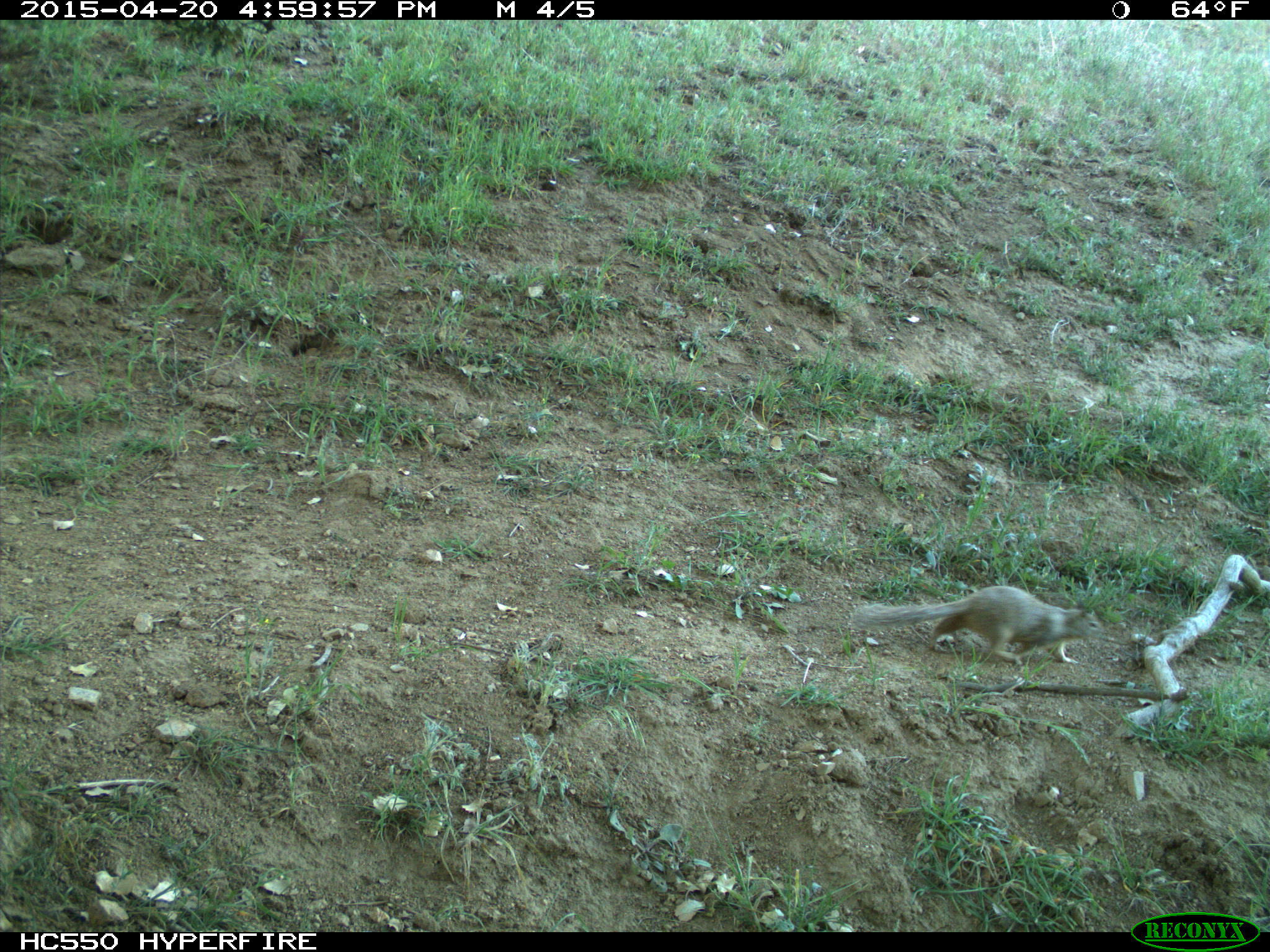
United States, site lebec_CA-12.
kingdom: Animalia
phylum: Chordata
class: Mammalia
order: Rodentia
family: Sciuridae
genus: Otospermophilus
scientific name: Otospermophilus beecheyi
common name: california ground squirrel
Otospermophilus beecheyi (california ground squirrel).